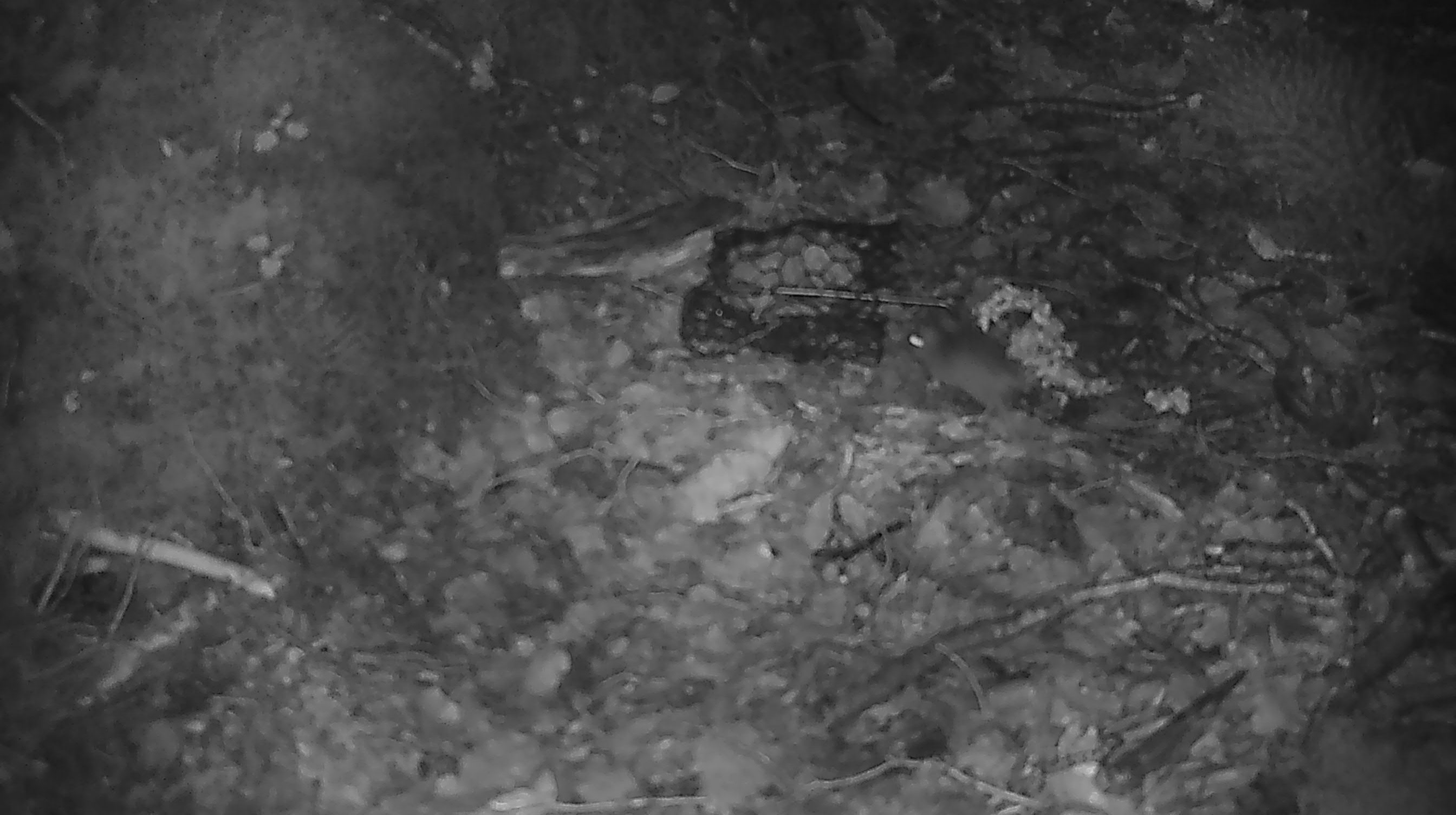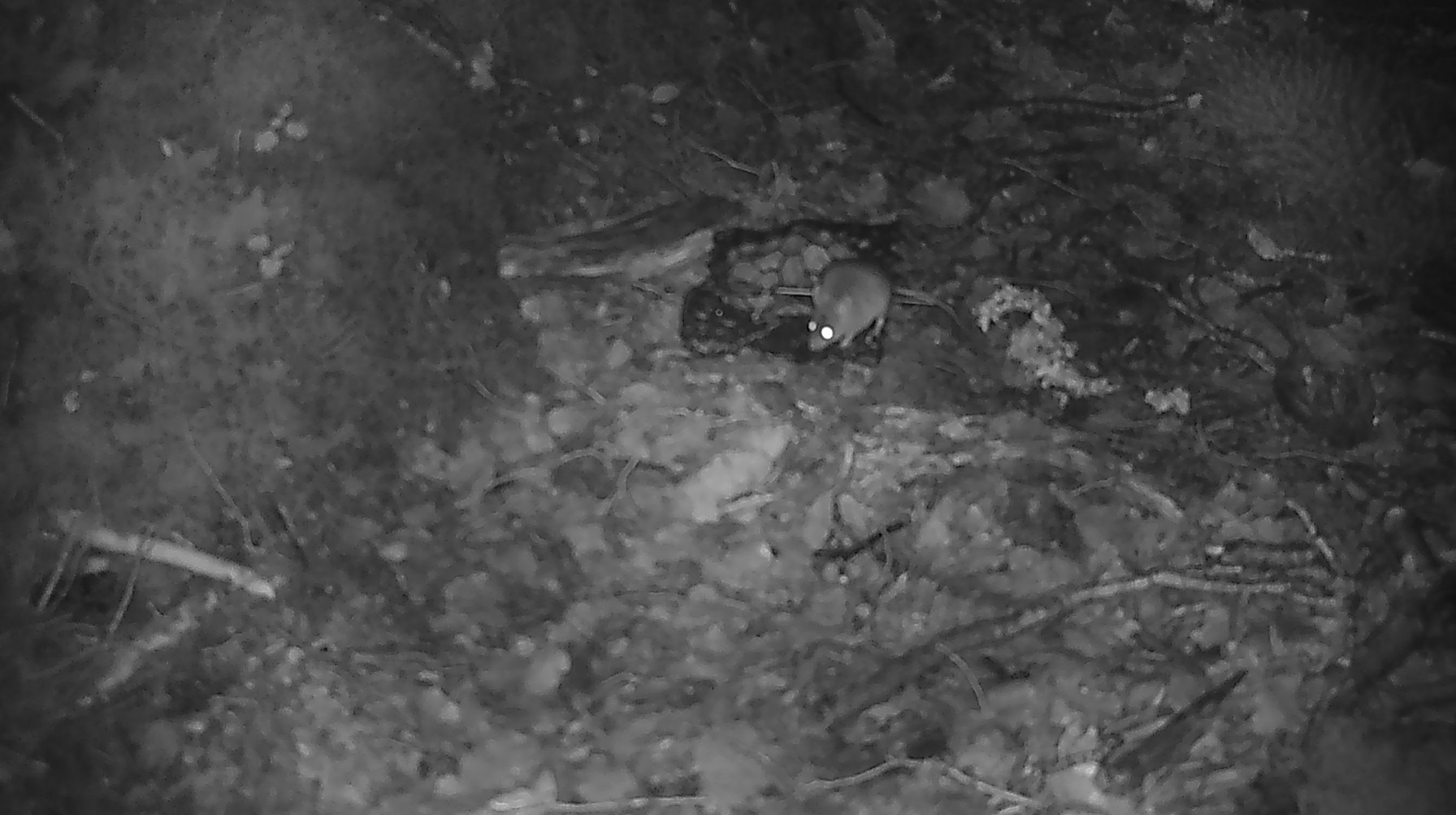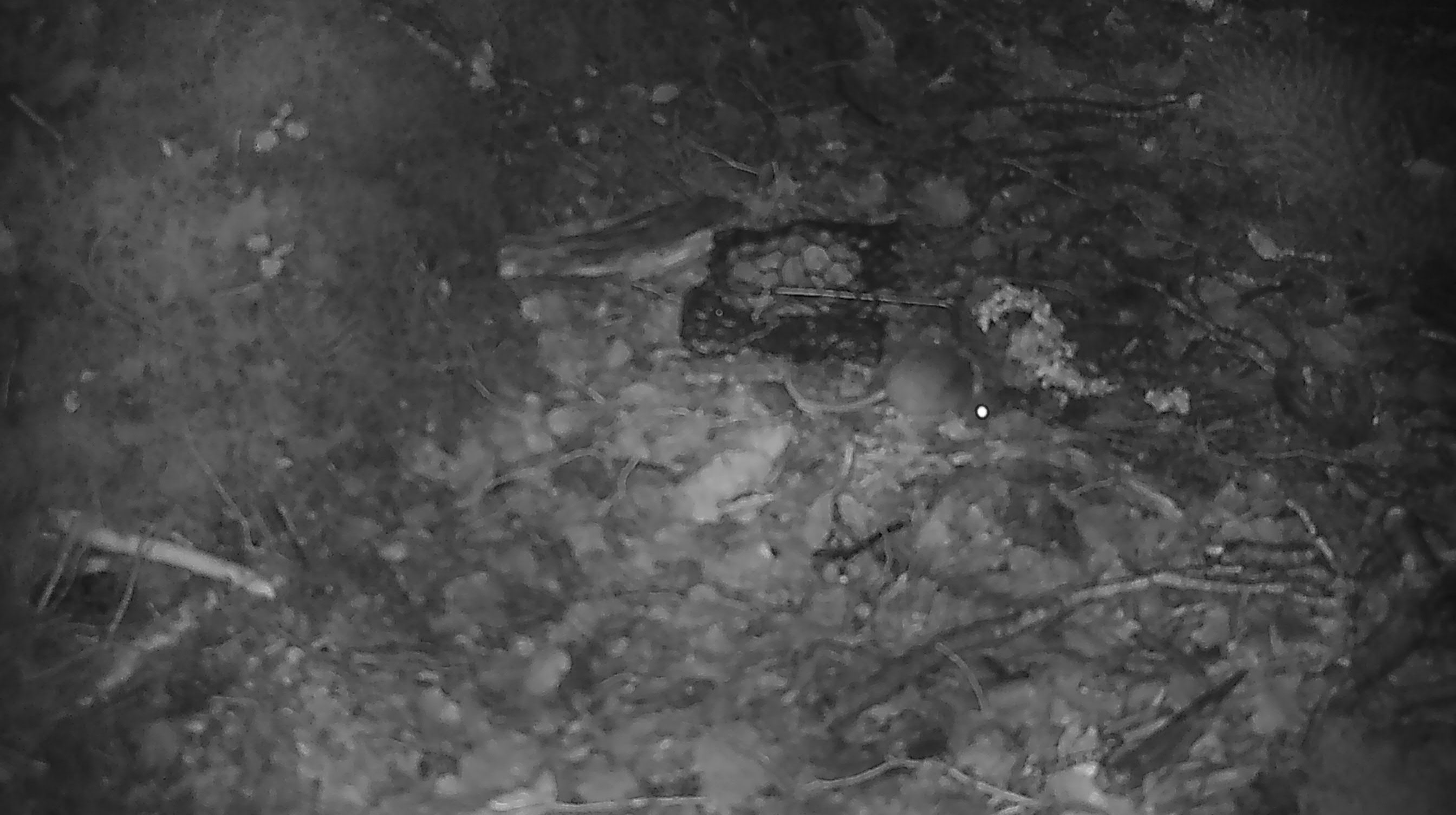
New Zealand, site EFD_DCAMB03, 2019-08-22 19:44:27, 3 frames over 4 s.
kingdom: Animalia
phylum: Chordata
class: Mammalia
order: Rodentia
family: Muridae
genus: Mus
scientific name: Mus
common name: mouse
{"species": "mouse (Mus)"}